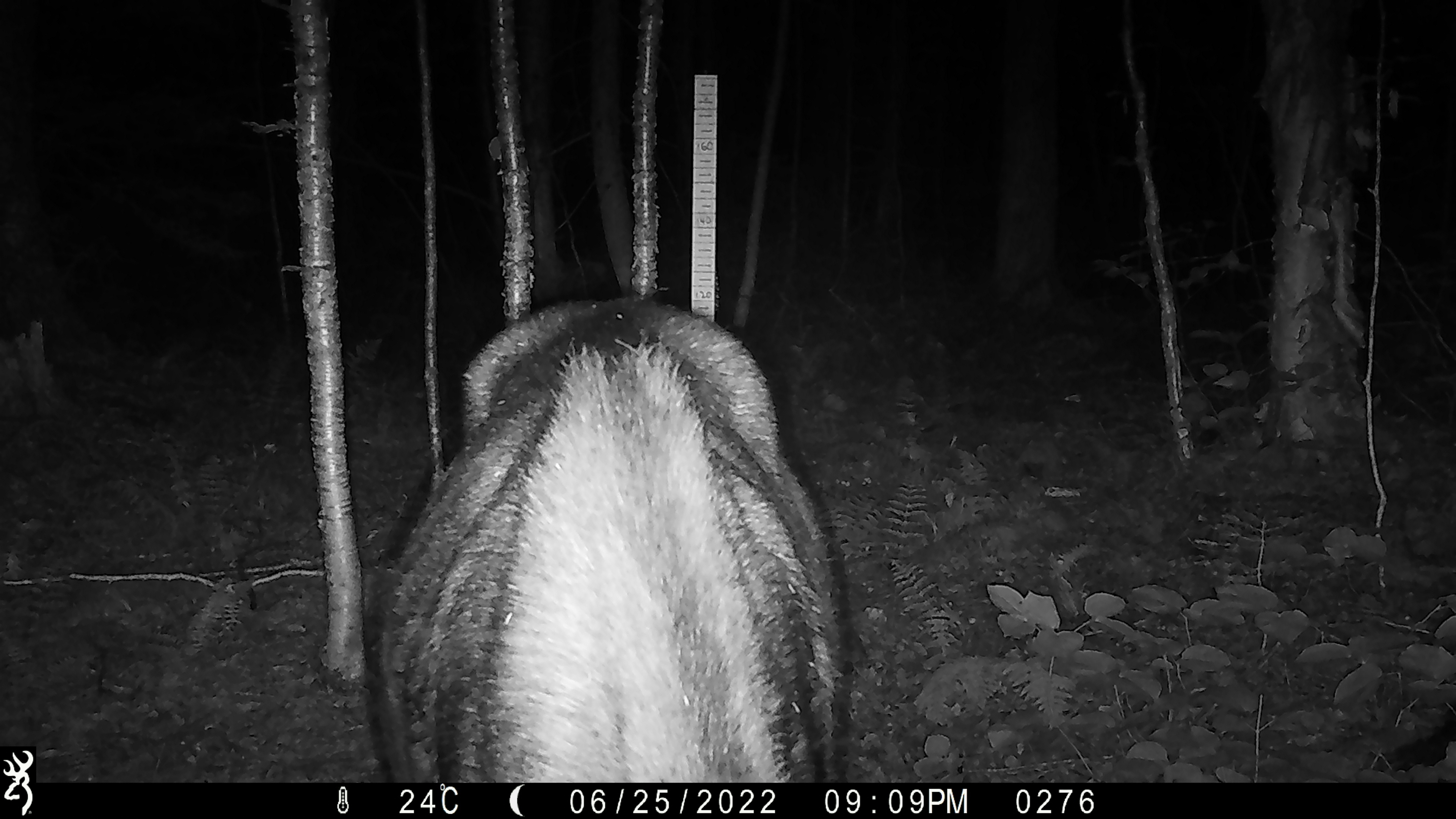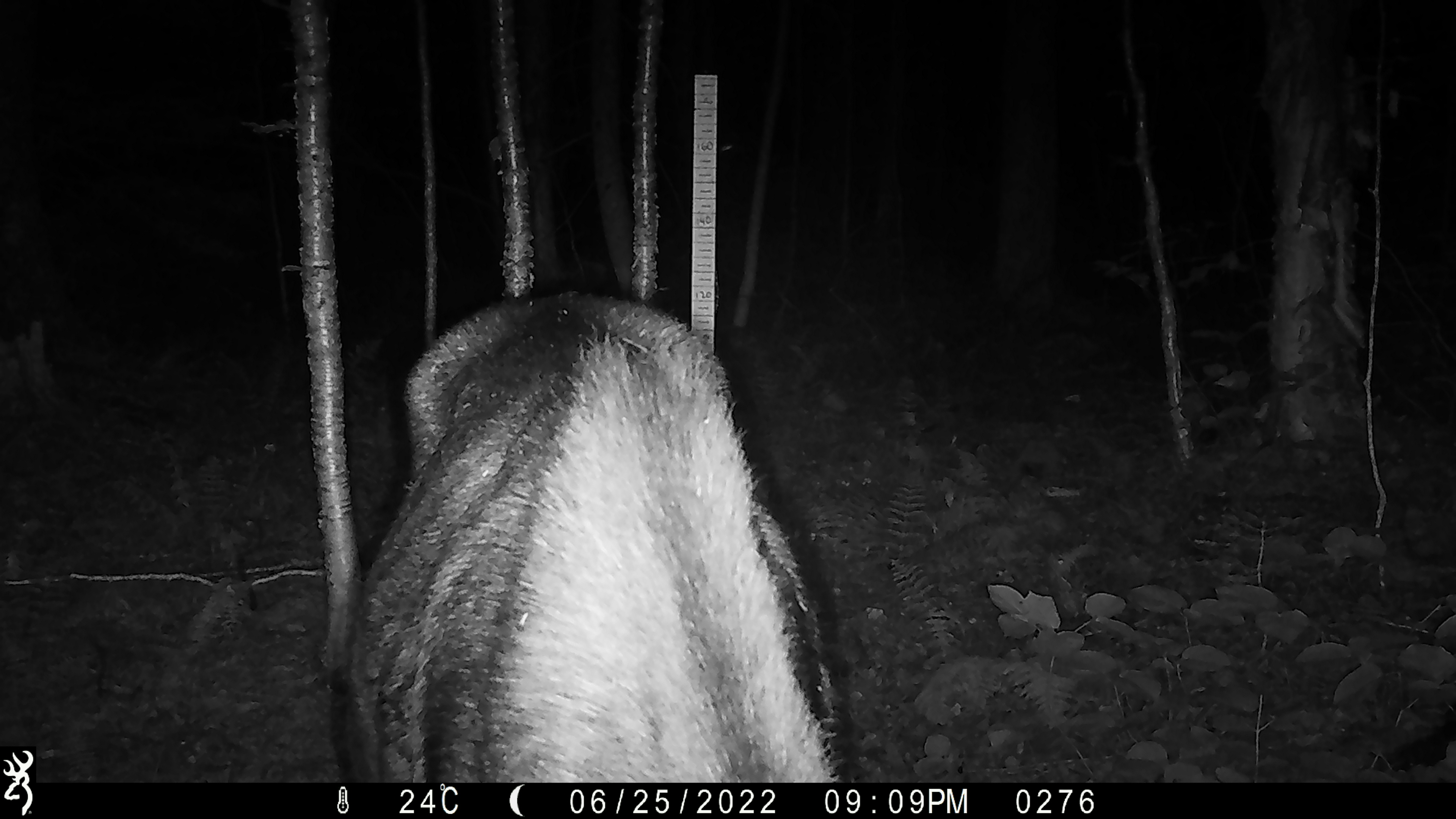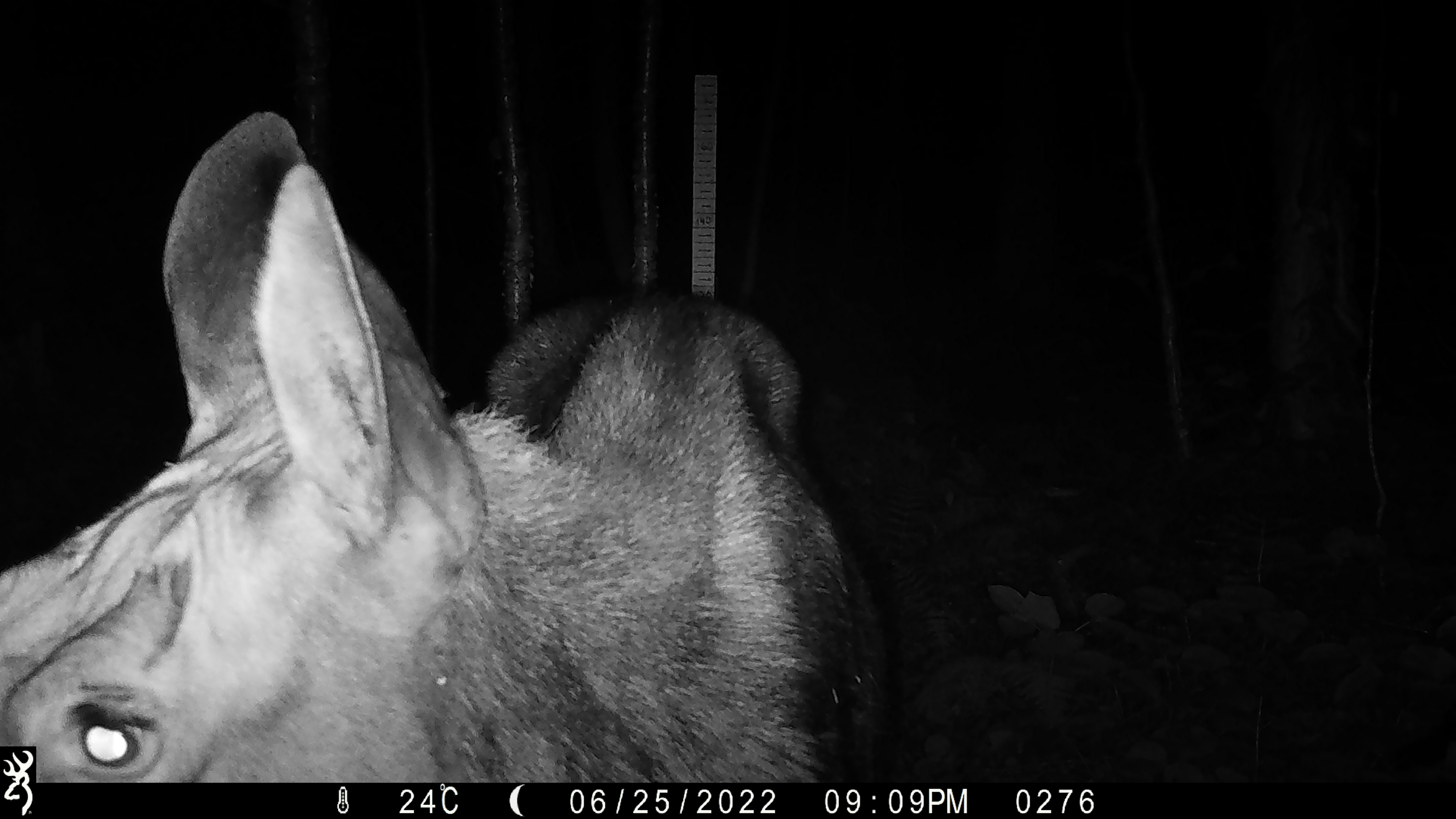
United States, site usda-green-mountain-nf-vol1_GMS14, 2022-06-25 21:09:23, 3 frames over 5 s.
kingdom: Animalia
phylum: Chordata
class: Mammalia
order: Artiodactyla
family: Cervidae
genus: Alces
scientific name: Alces alces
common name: moose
Moose (Alces alces).